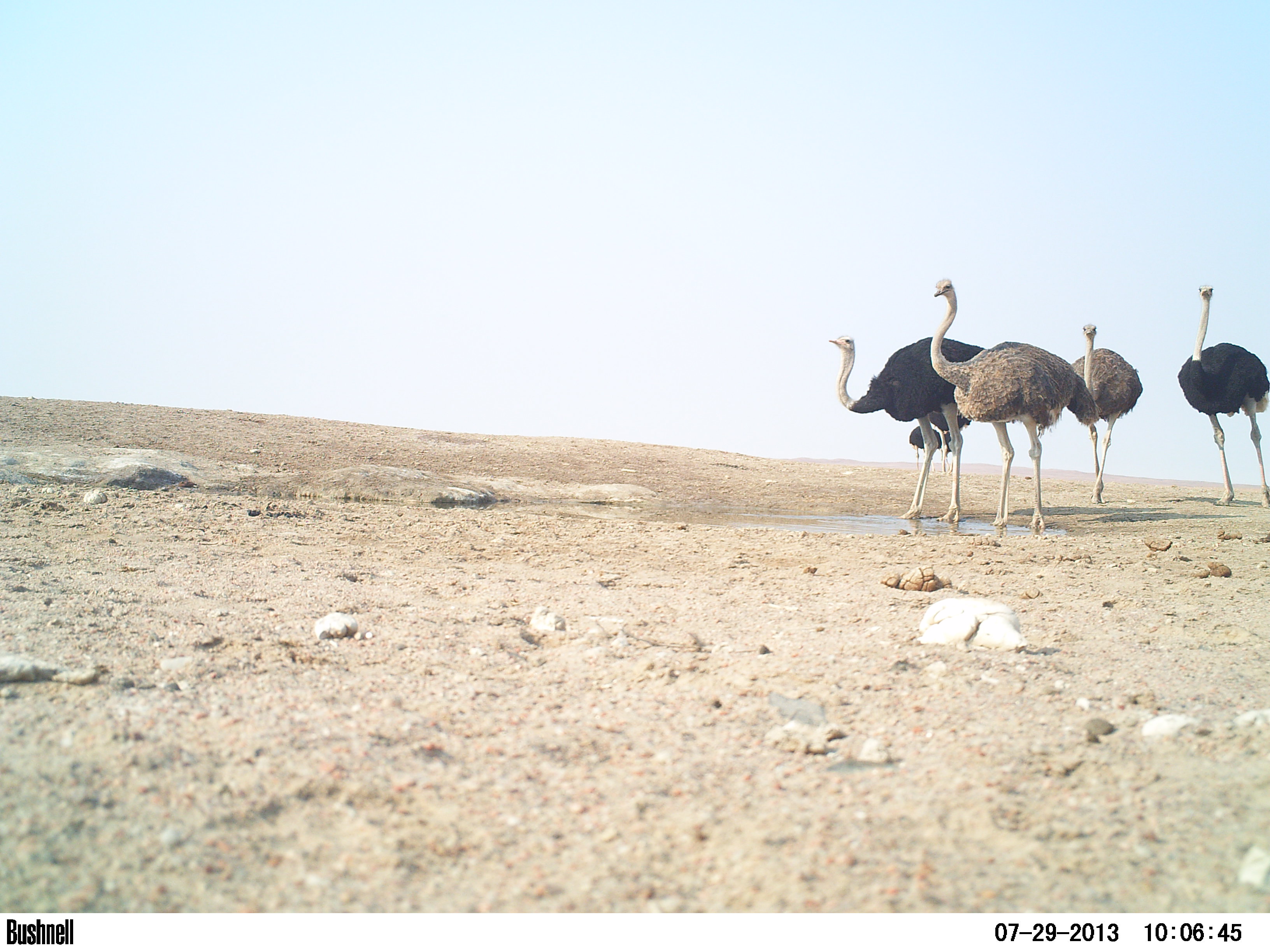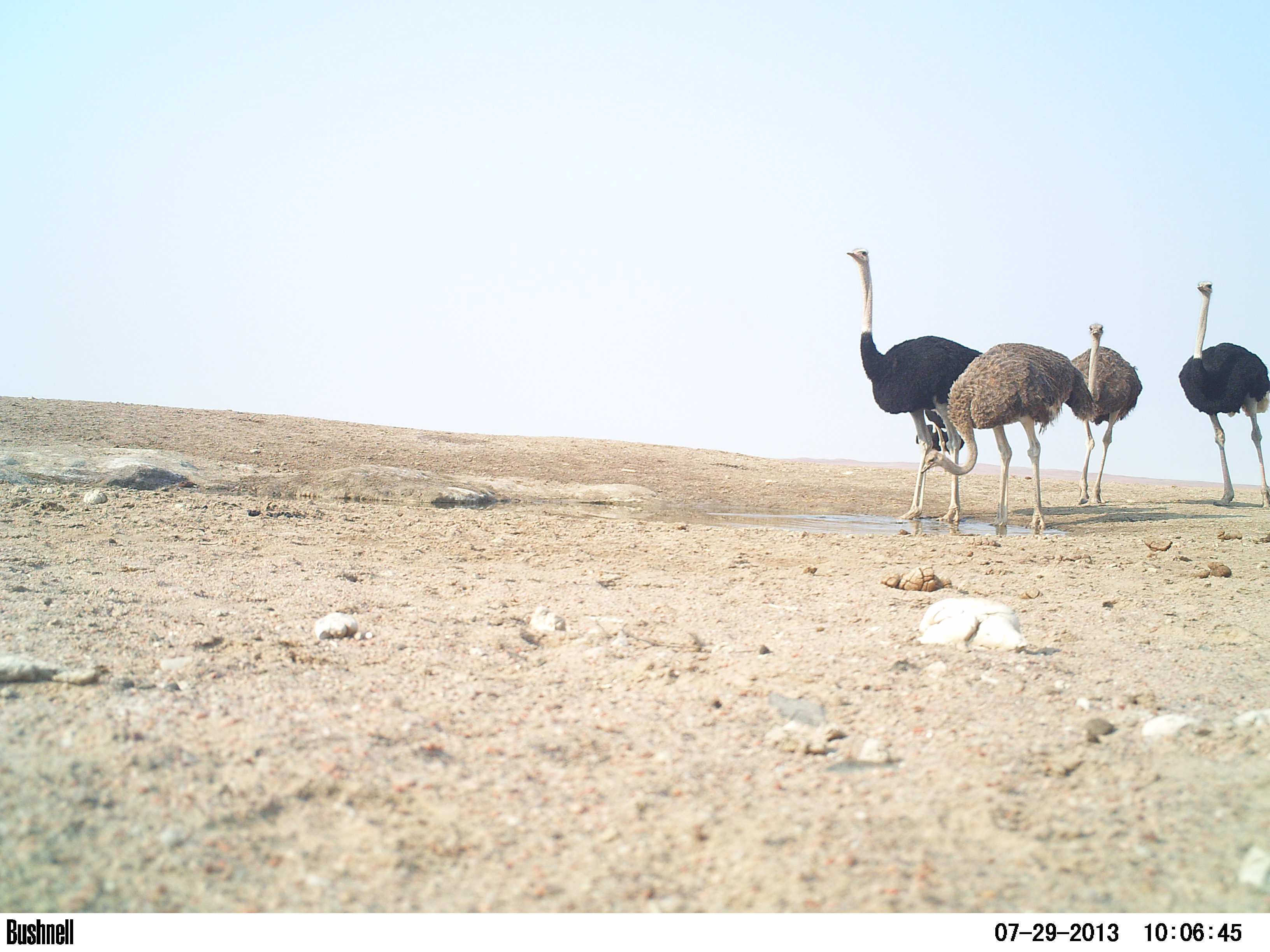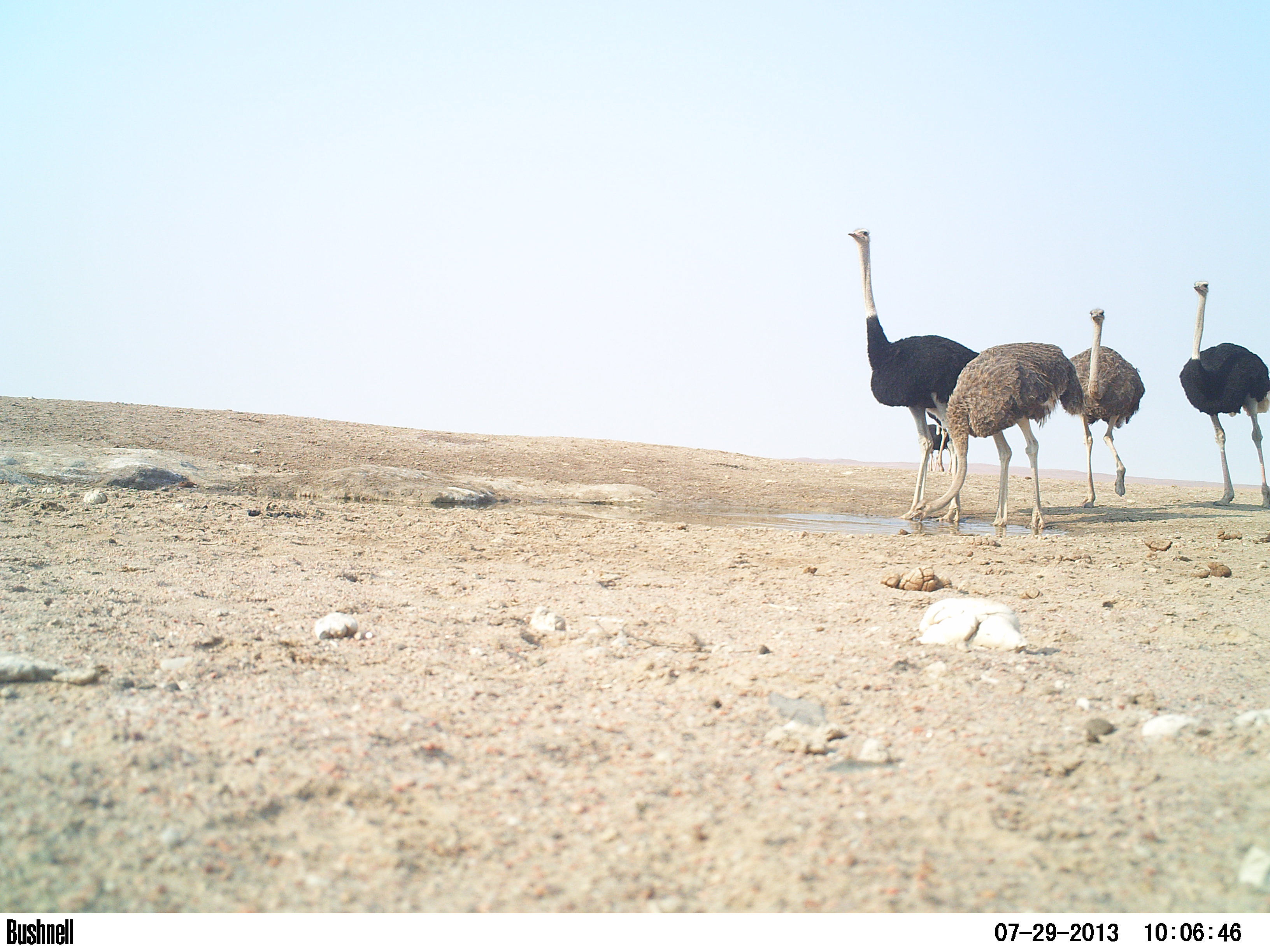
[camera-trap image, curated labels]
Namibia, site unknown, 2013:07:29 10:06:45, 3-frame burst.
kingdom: Animalia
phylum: Chordata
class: Aves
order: Struthioniformes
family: Struthionidae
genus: Struthio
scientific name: Struthio camelus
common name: common ostrich